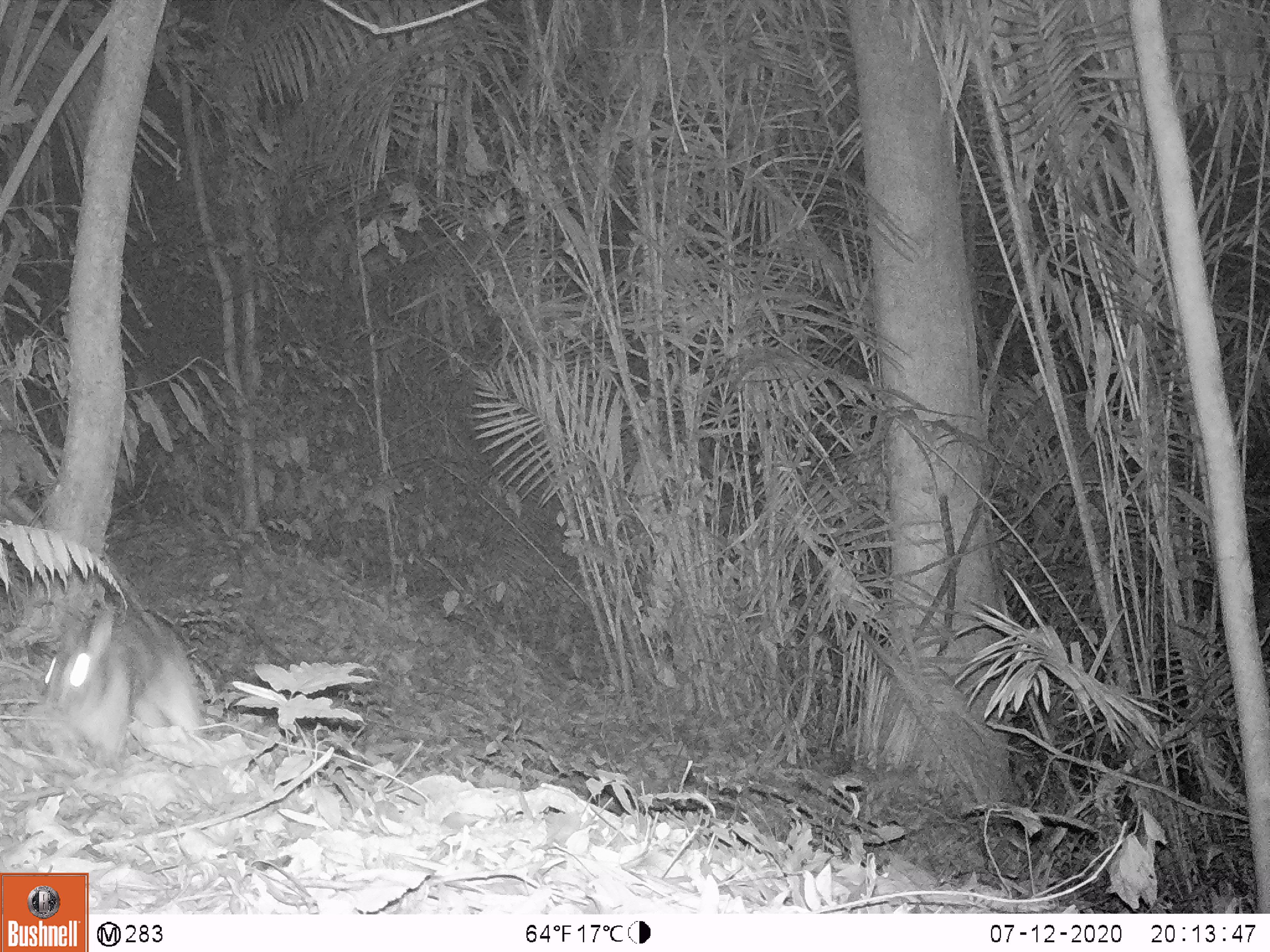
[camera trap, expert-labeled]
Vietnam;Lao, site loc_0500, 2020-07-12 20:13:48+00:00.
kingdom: Animalia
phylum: Chordata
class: Mammalia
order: Lagomorpha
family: Leporidae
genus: Nesolagus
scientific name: Nesolagus timminsi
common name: annamite striped rabbit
Annamite striped rabbit (Nesolagus timminsi). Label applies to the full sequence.